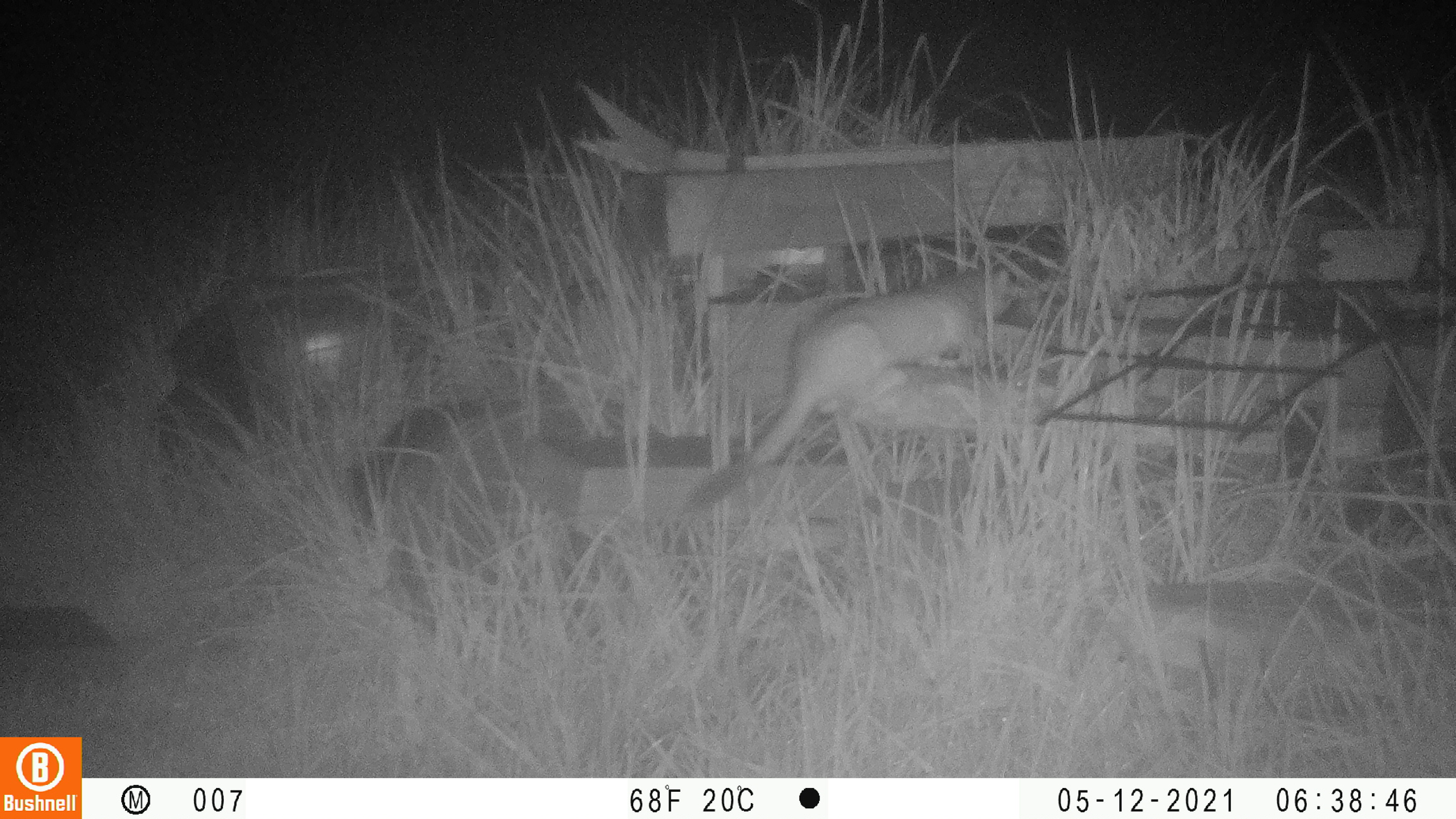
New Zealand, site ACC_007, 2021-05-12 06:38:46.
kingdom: Animalia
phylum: Chordata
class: Mammalia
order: Carnivora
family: Mustelidae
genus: Mustela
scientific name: Mustela erminea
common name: stoat